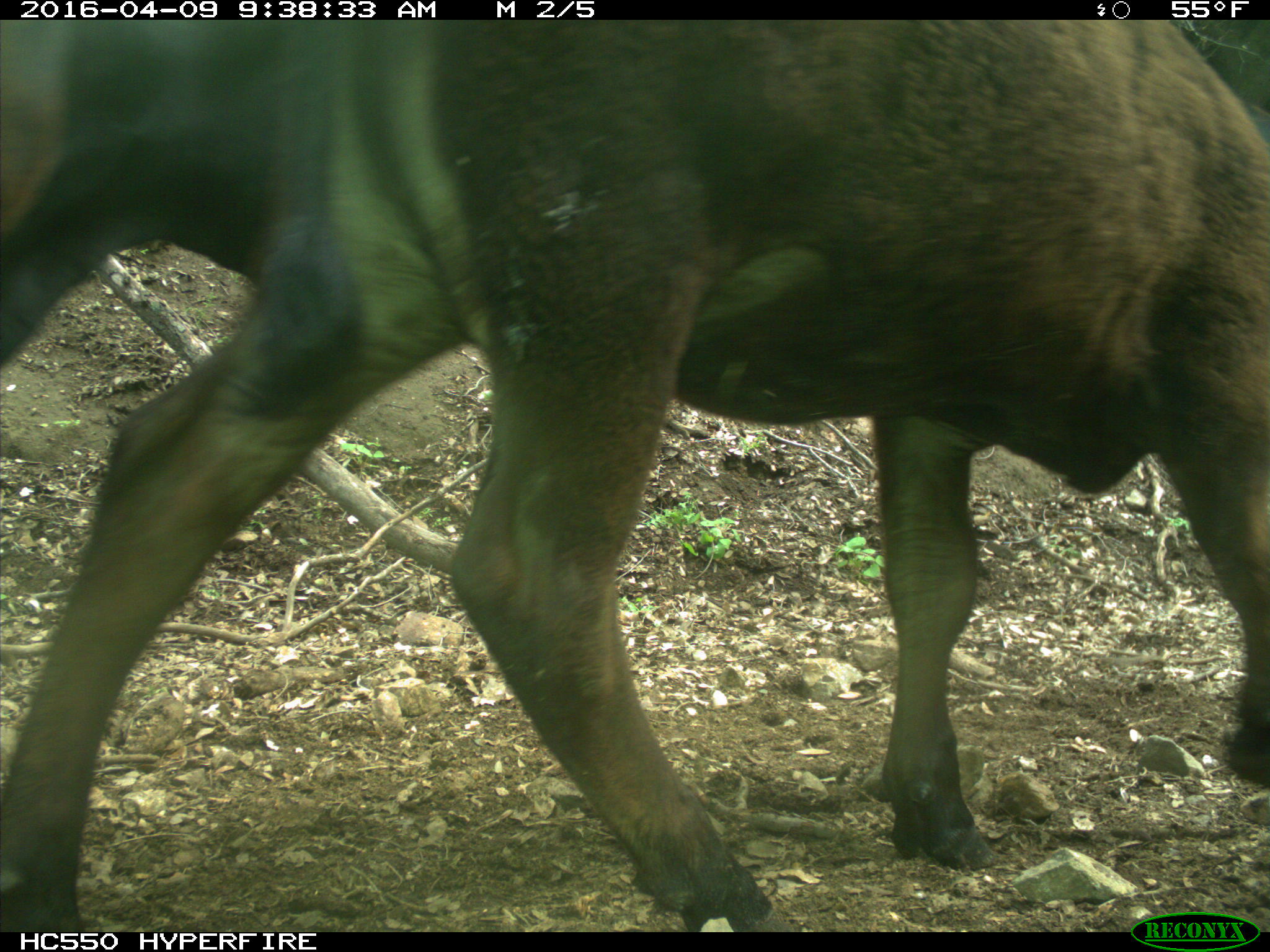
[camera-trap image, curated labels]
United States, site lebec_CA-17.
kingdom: Animalia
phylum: Chordata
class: Mammalia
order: Artiodactyla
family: Bovidae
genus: Bos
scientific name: Bos taurus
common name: domestic cow